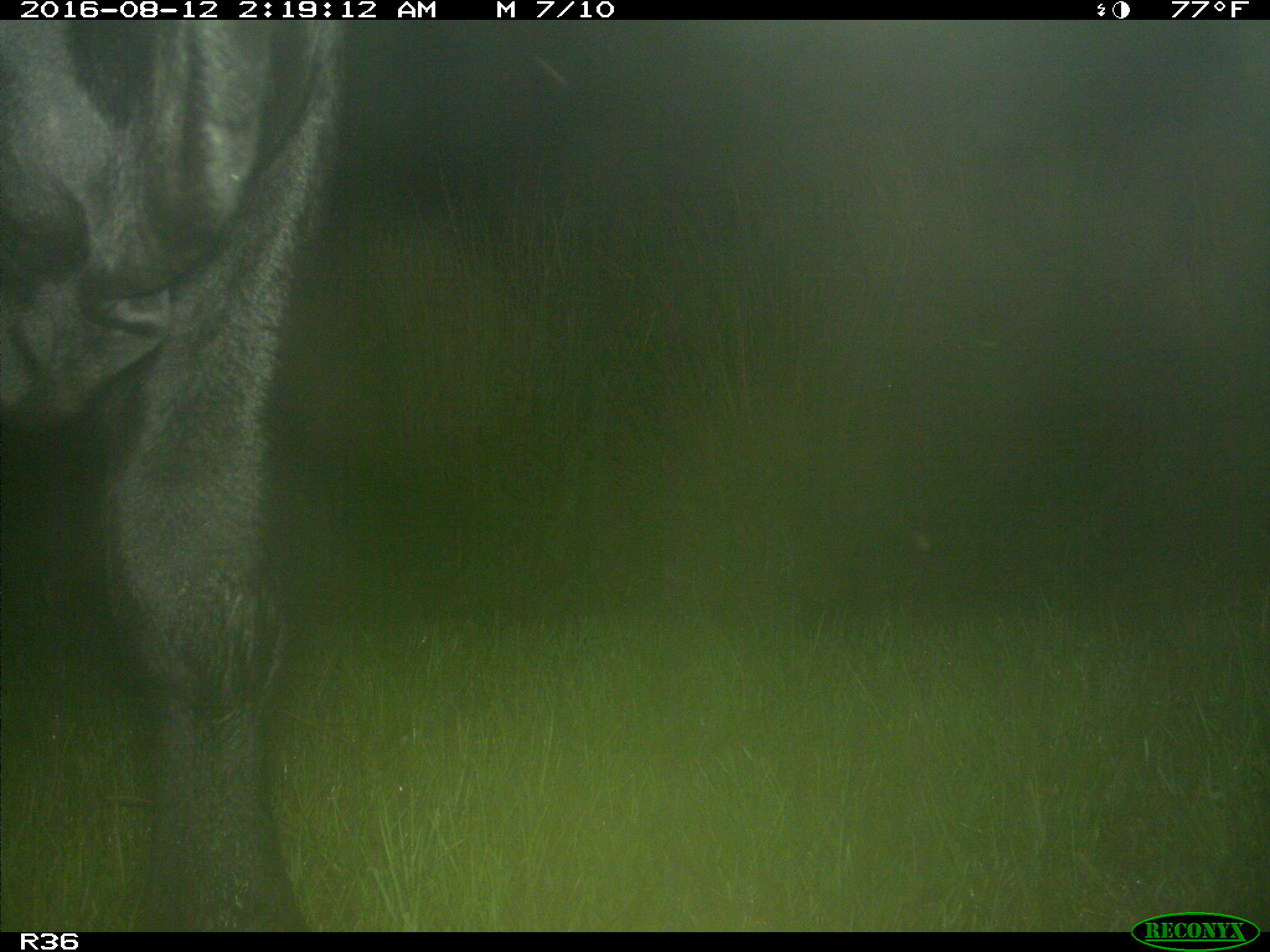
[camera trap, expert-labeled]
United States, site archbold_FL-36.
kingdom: Animalia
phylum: Chordata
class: Mammalia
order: Artiodactyla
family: Bovidae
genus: Bos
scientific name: Bos taurus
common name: domestic cow